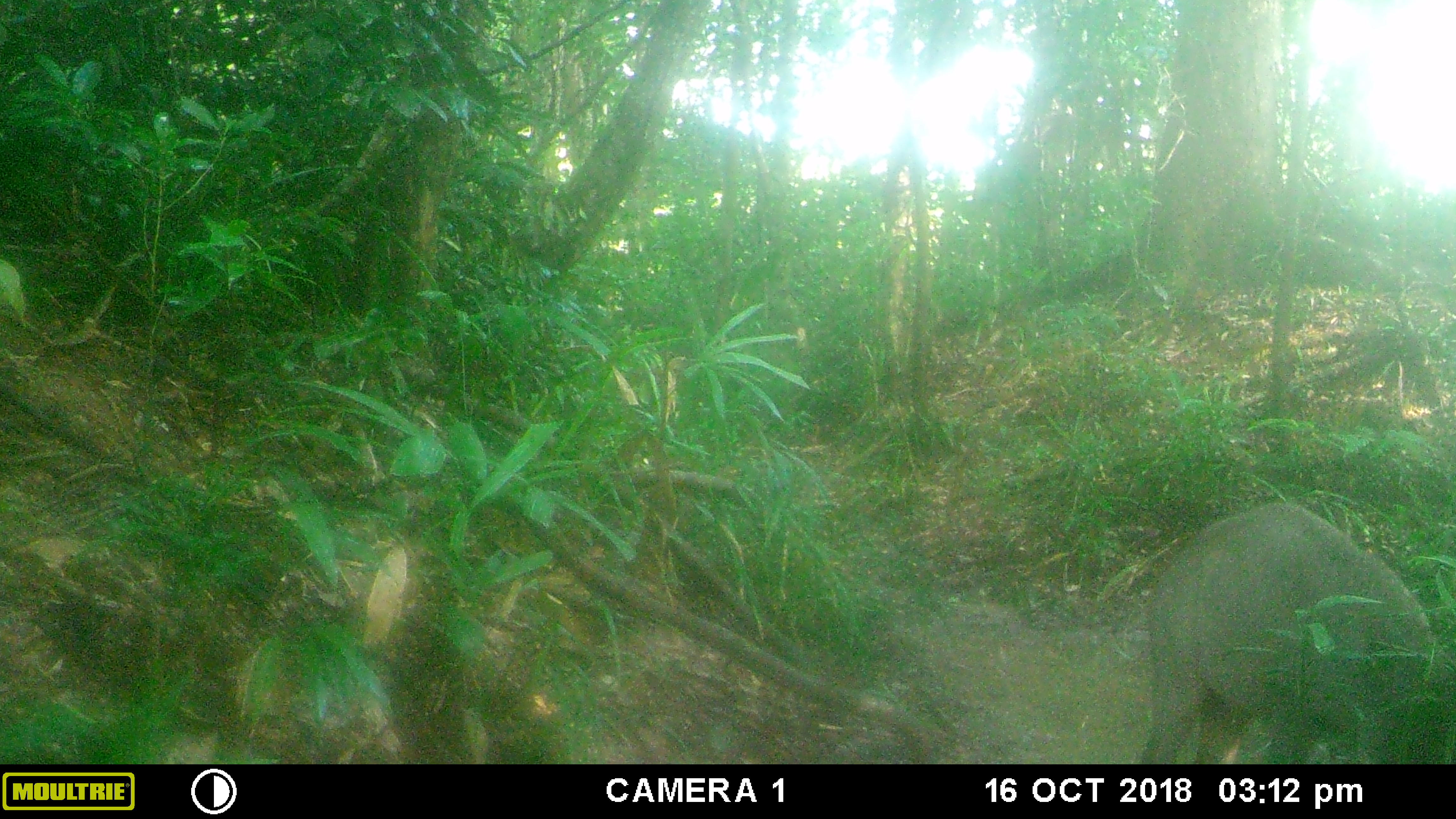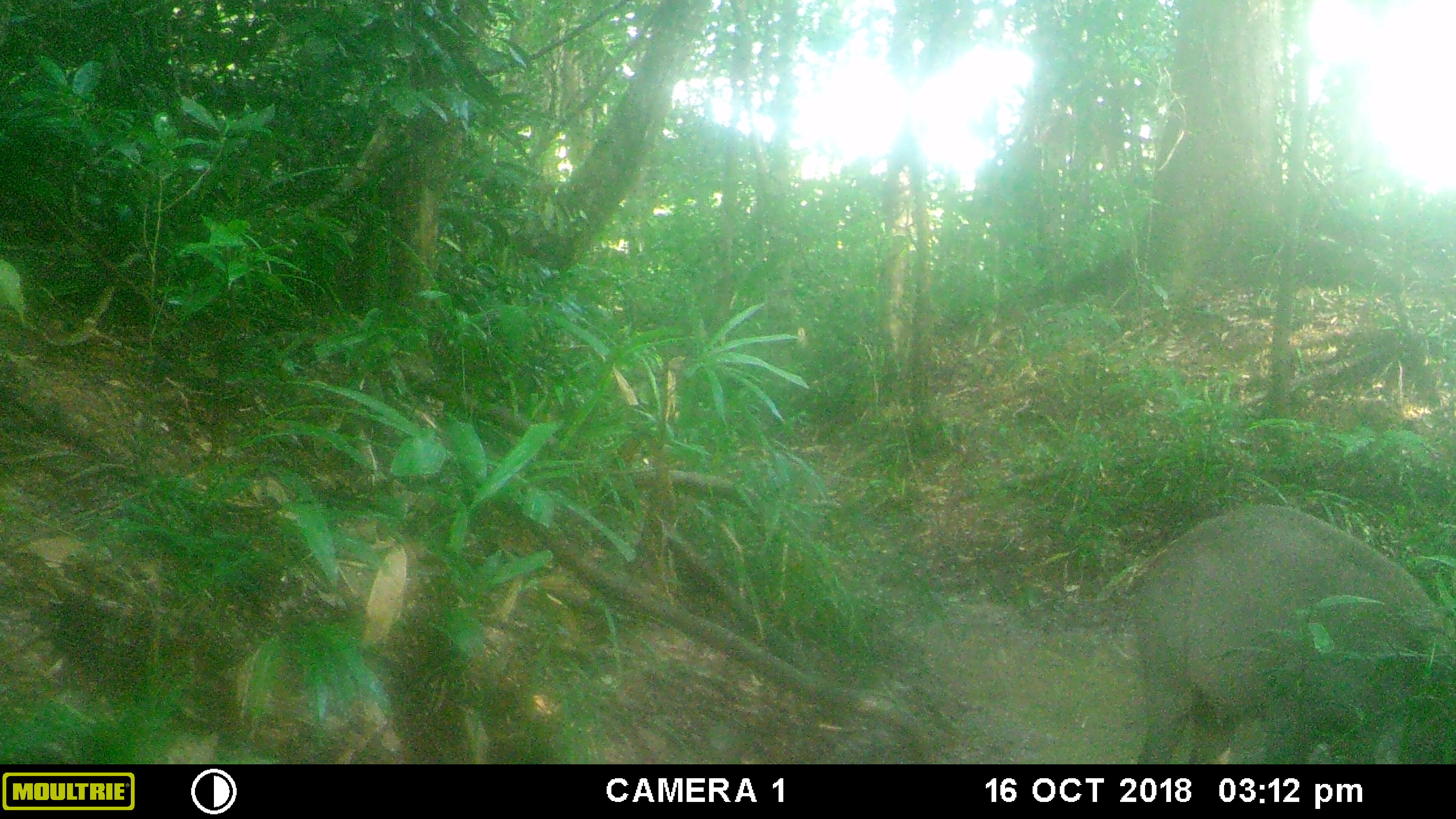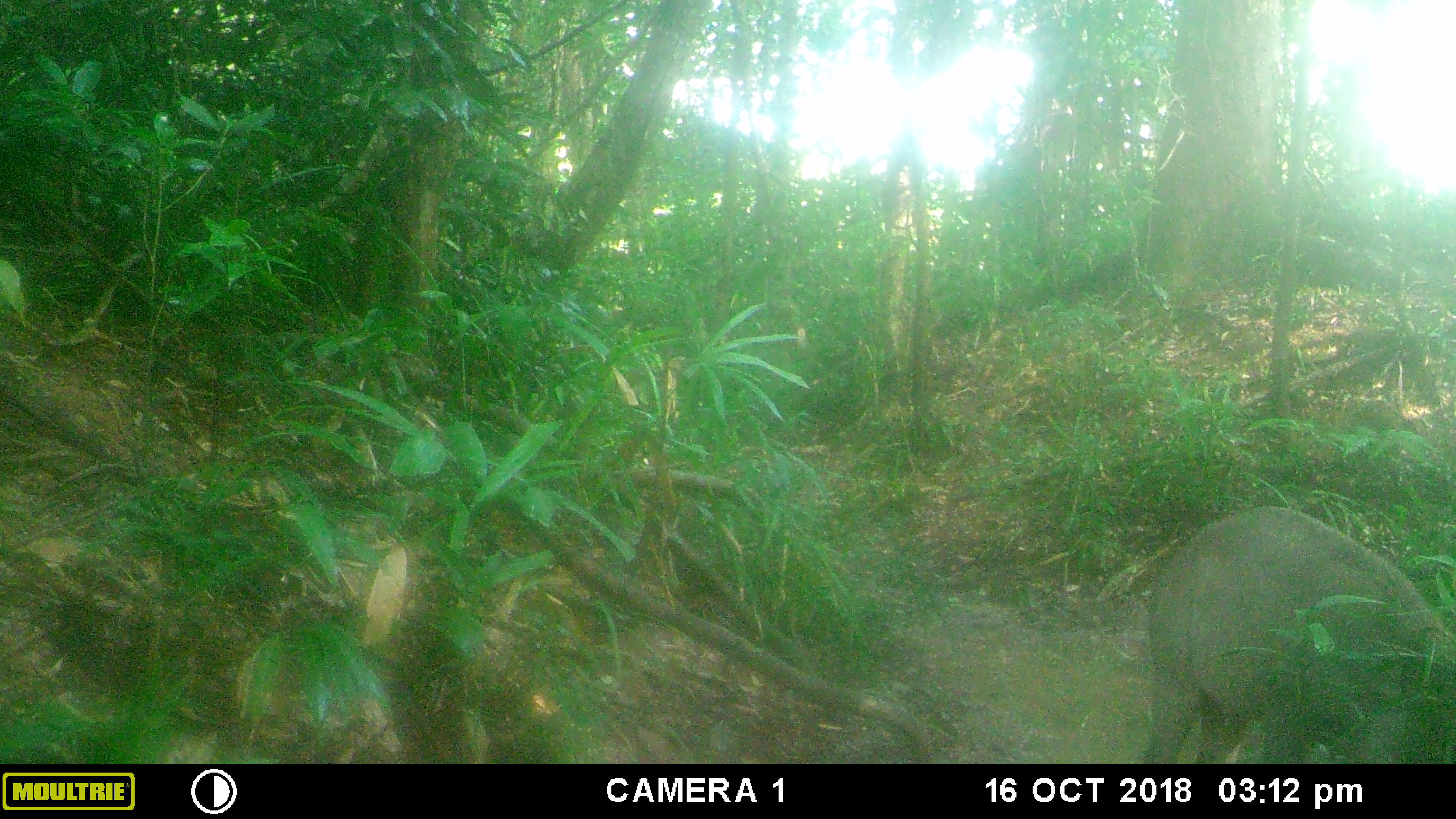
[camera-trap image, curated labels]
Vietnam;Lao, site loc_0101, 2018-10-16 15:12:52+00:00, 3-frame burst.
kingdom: Animalia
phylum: Chordata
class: Mammalia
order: Artiodactyla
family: Suidae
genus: Sus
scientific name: Sus scrofa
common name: eurasian wild pig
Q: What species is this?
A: Eurasian wild pig (Sus scrofa).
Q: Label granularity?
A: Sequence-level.